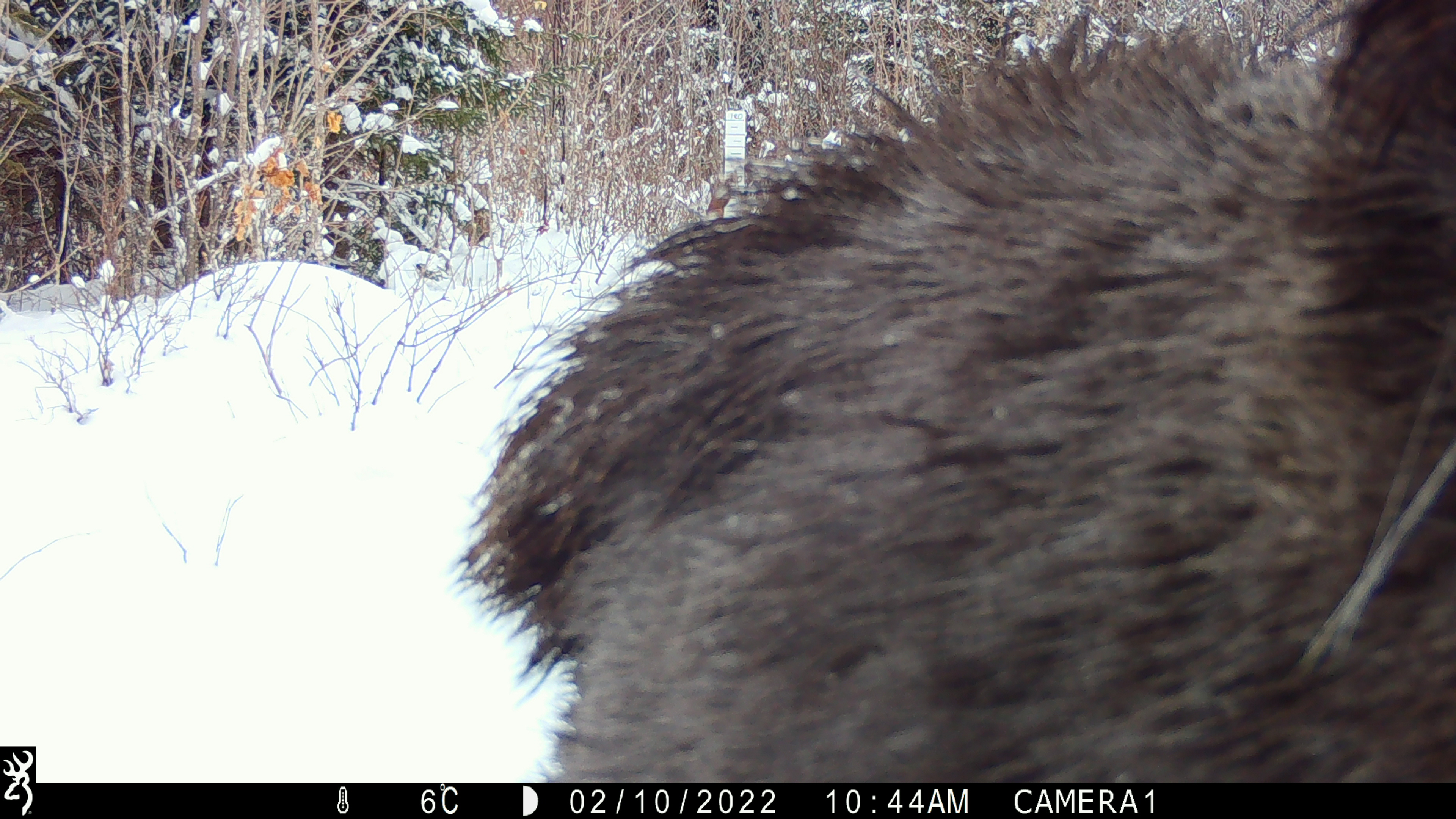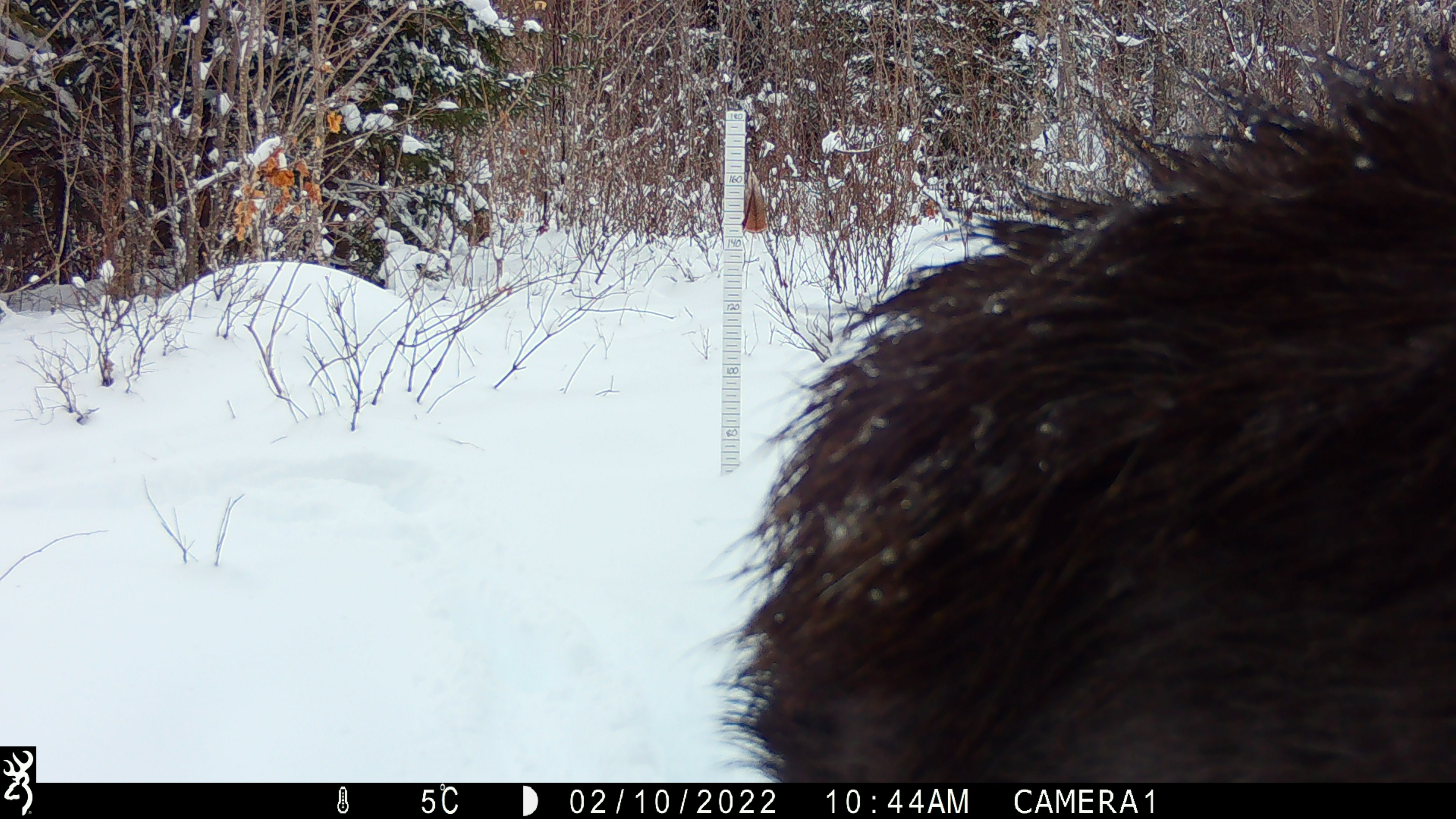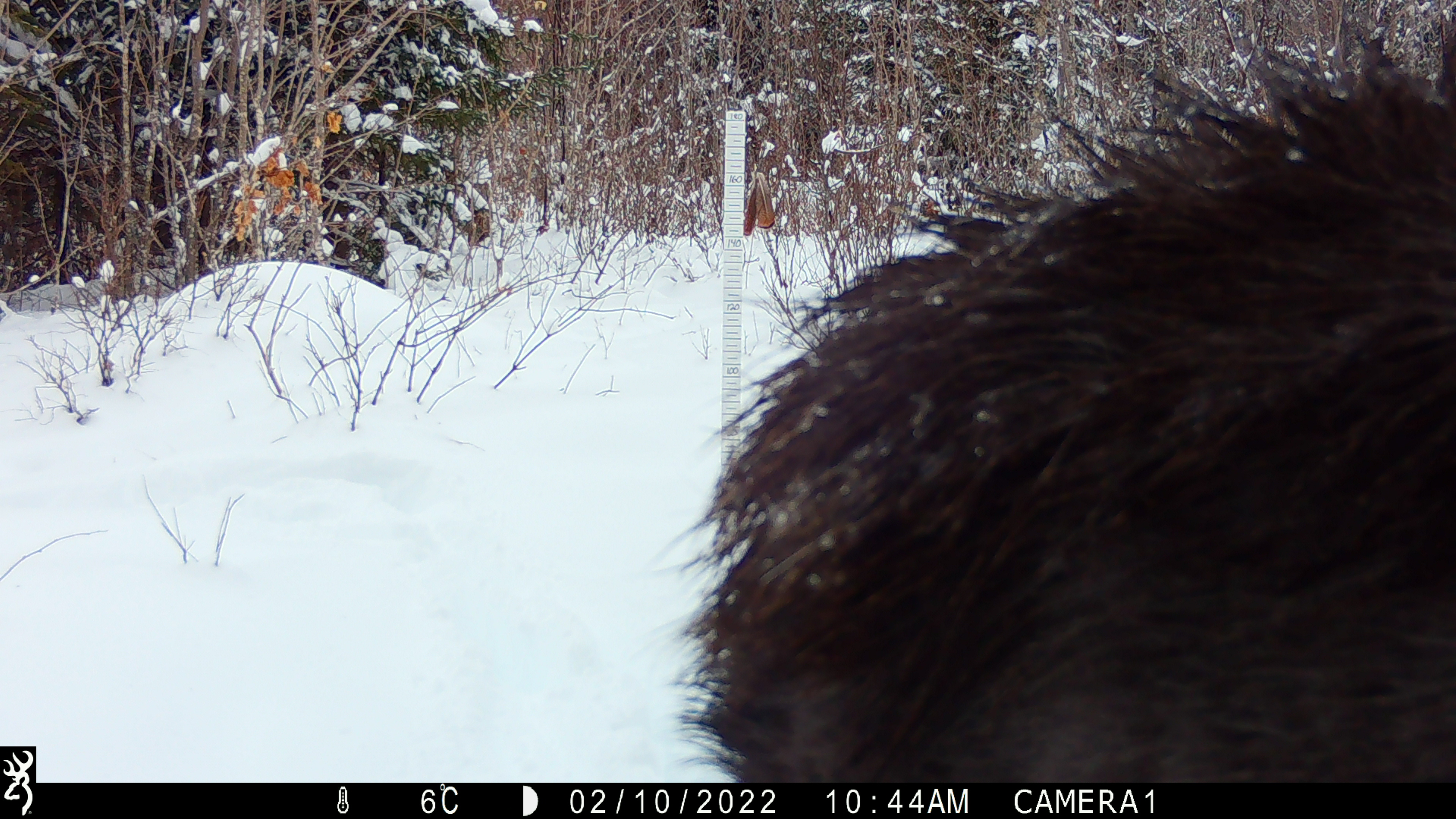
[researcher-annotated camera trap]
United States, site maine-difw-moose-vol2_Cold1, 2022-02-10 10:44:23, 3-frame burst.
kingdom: Animalia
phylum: Chordata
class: Mammalia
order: Artiodactyla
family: Cervidae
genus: Alces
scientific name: Alces alces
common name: moose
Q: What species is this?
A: Moose (Alces alces).